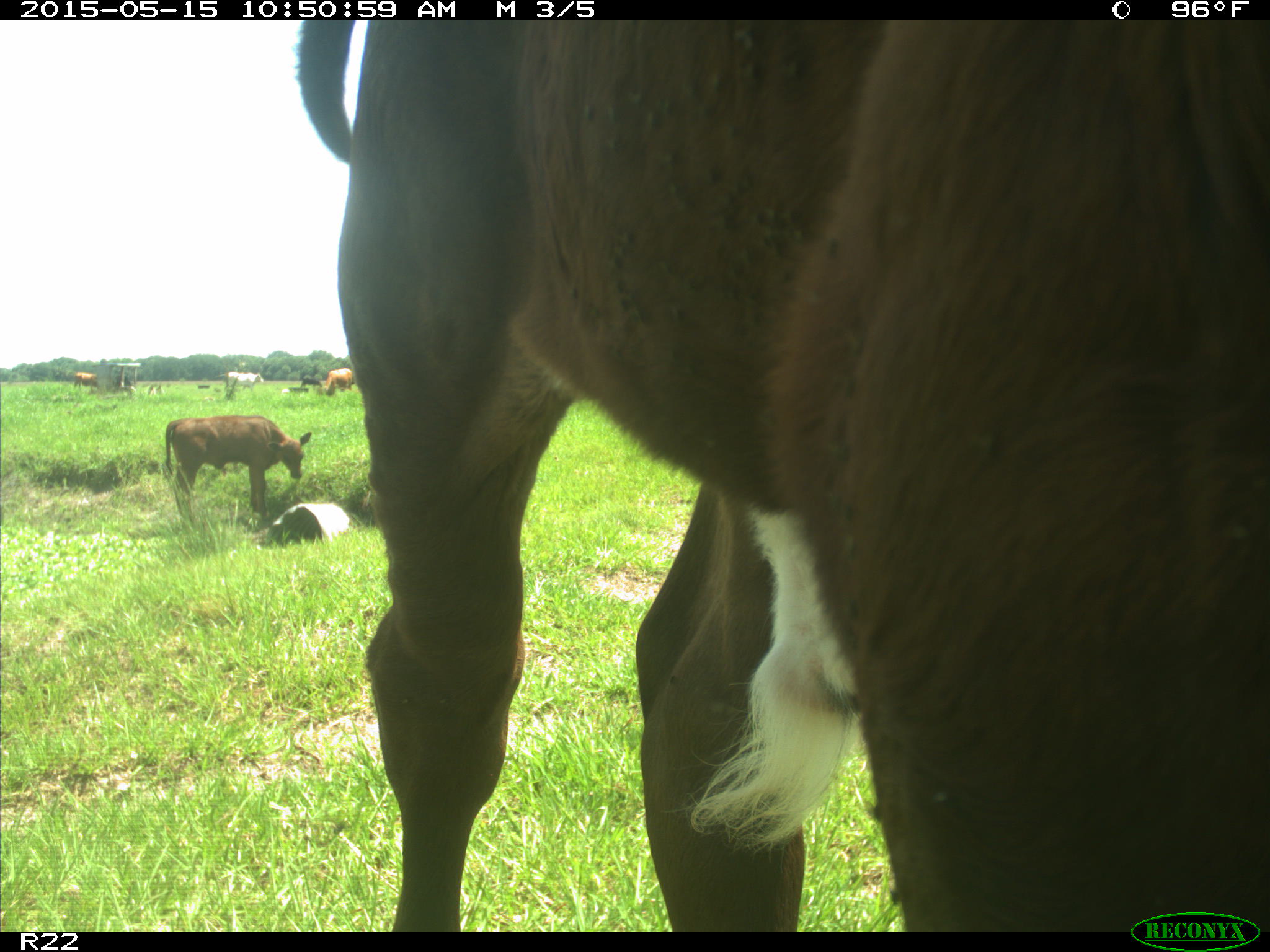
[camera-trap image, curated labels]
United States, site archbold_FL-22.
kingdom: Animalia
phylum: Chordata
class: Mammalia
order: Artiodactyla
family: Bovidae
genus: Bos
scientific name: Bos taurus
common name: domestic cow